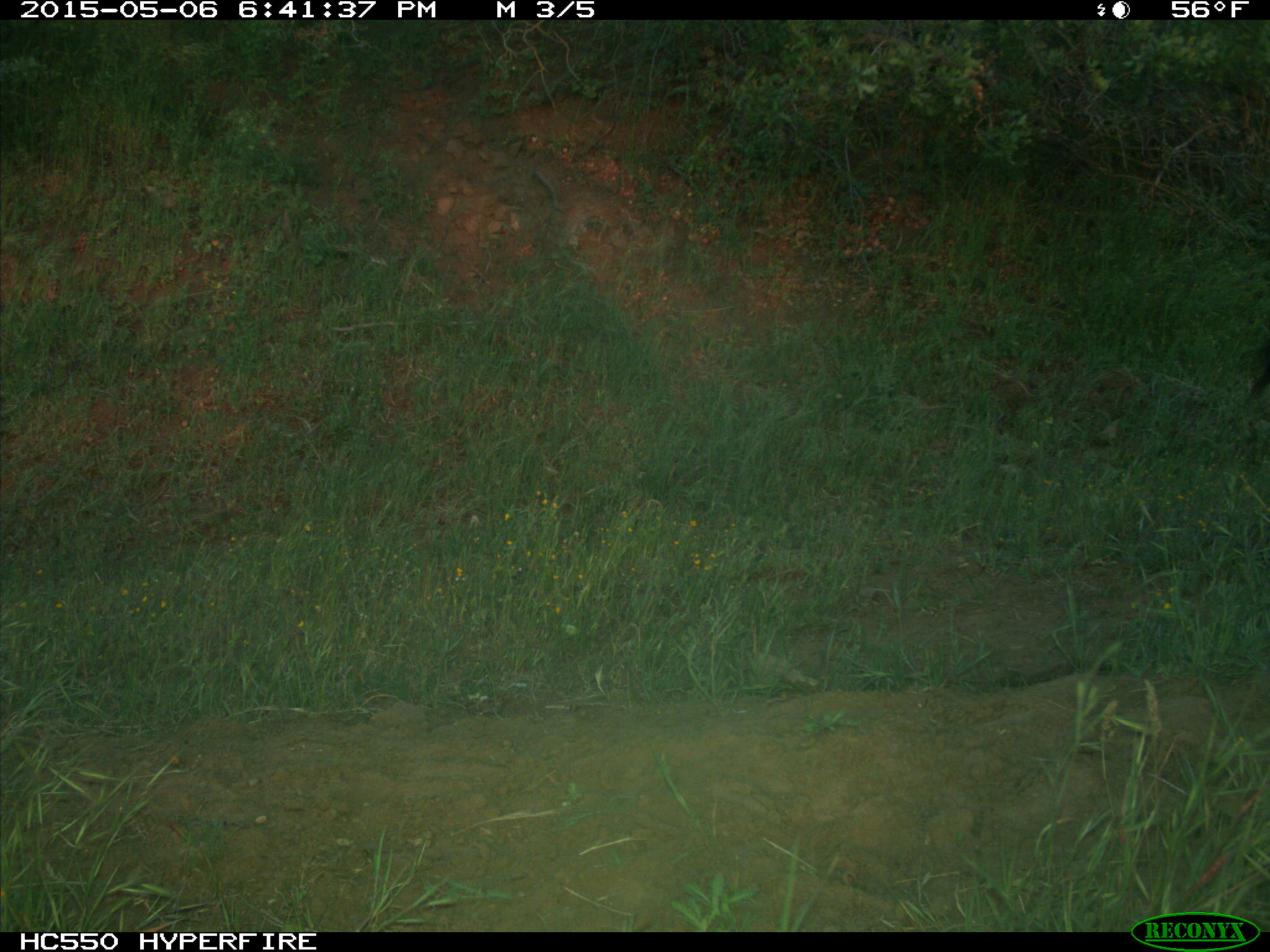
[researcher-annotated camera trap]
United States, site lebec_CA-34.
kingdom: Animalia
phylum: Chordata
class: Mammalia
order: Artiodactyla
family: Bovidae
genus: Bos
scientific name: Bos taurus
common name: domestic cow